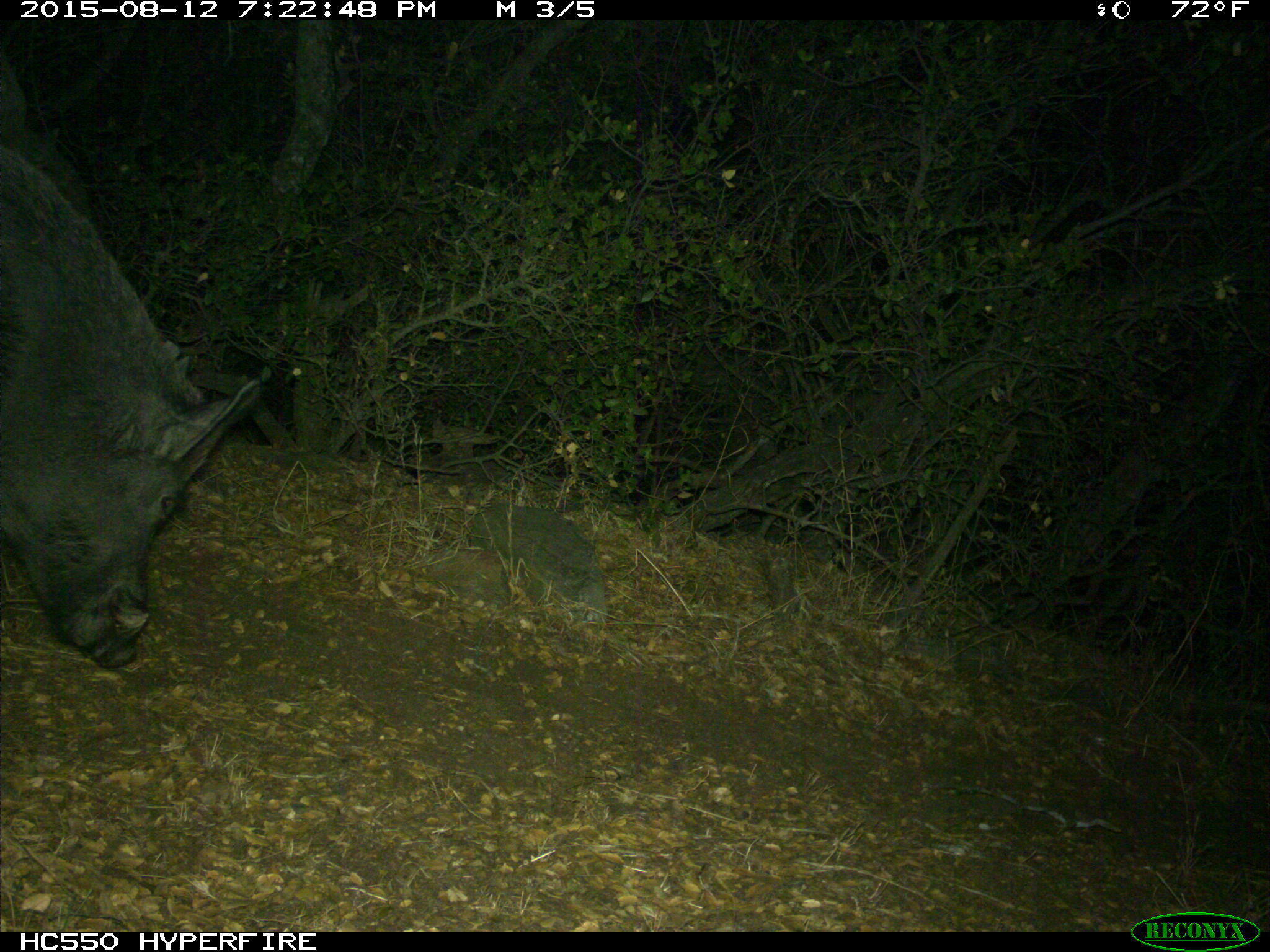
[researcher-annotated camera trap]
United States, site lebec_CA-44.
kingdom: Animalia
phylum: Chordata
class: Mammalia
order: Artiodactyla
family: Suidae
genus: Sus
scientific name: Sus scrofa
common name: wild boar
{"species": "Sus scrofa (wild boar)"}